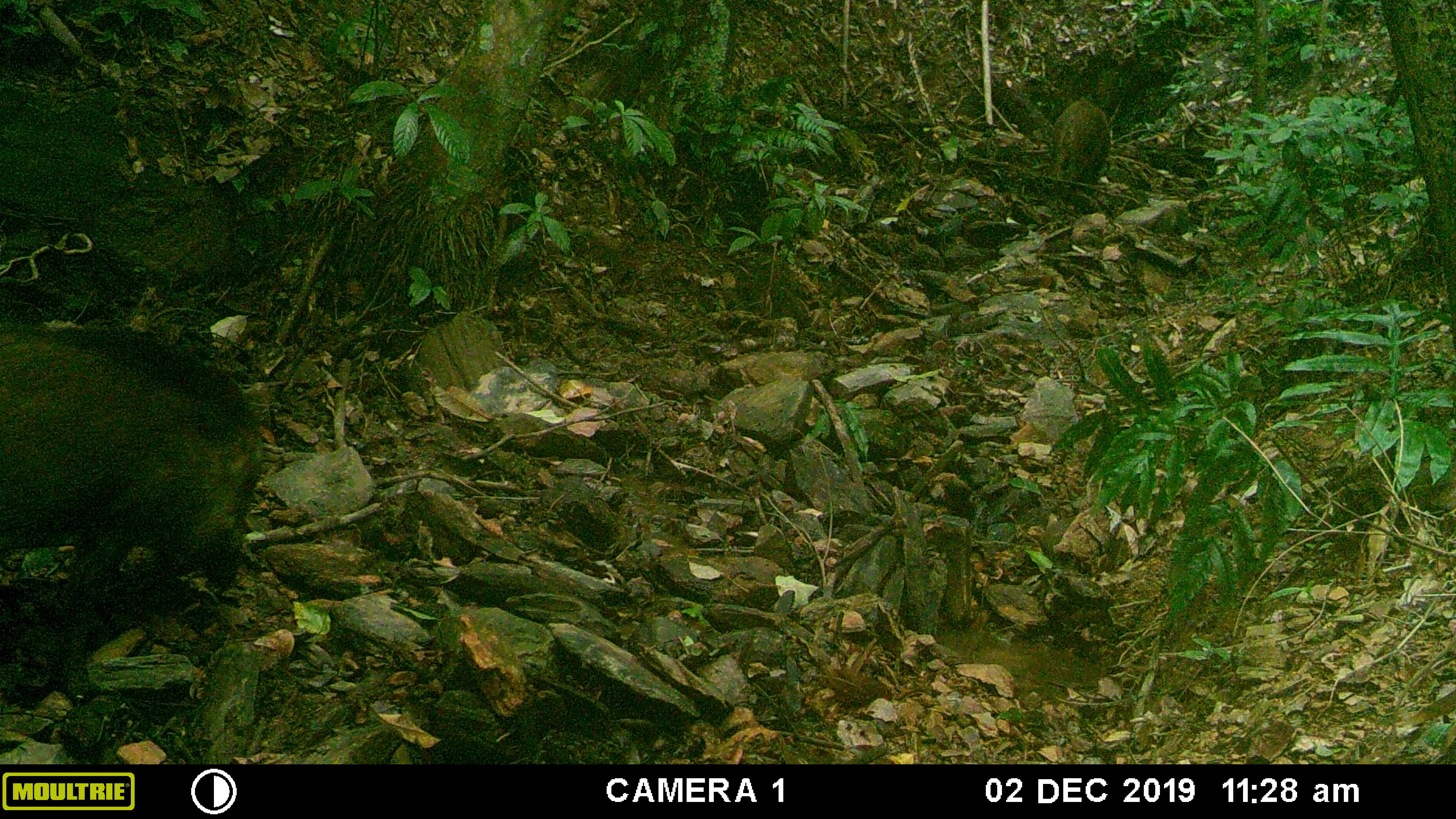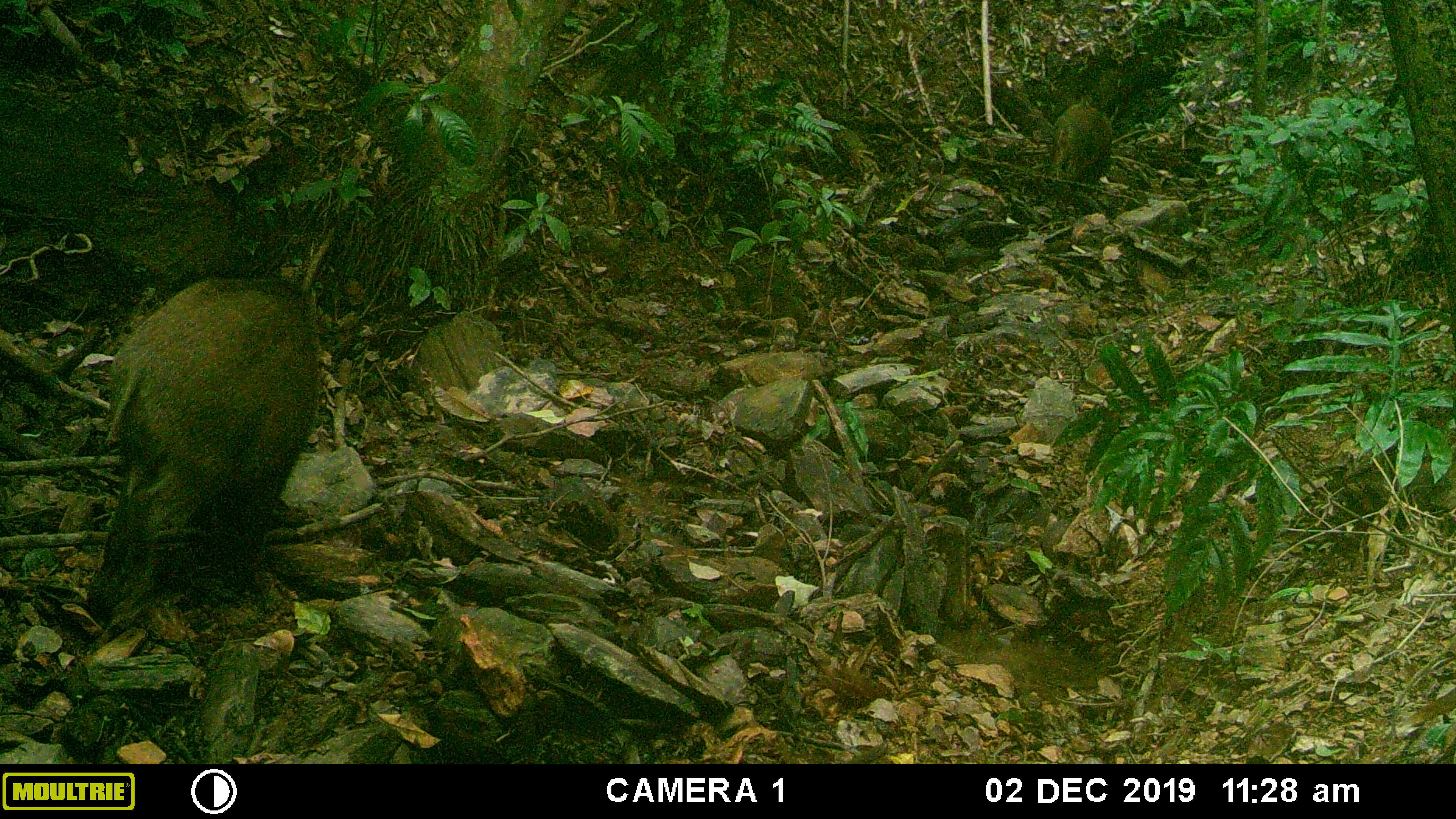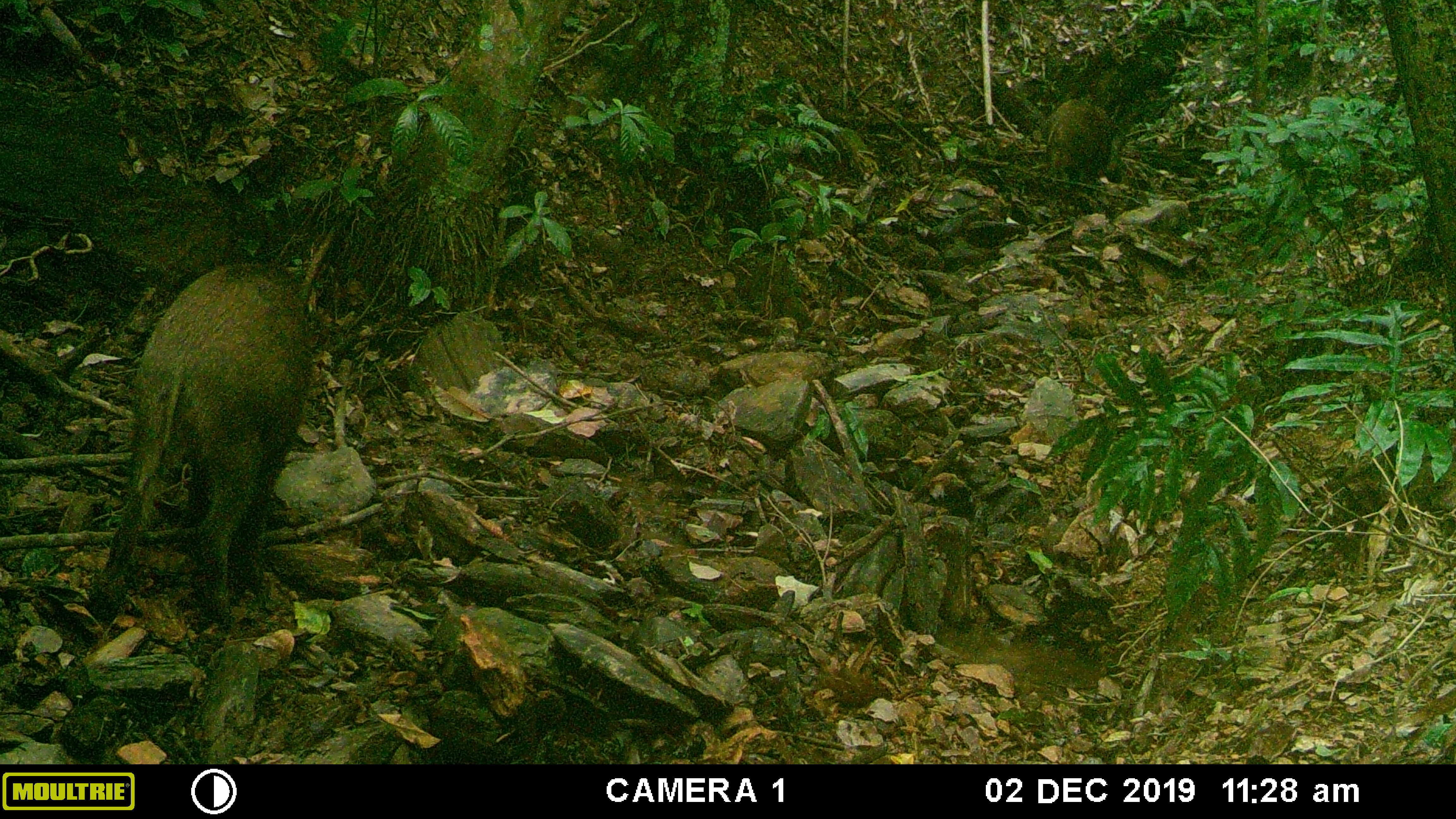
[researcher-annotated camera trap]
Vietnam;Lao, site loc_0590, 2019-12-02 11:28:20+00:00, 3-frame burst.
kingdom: Animalia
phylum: Chordata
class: Mammalia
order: Artiodactyla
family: Suidae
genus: Sus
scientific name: Sus scrofa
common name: eurasian wild pig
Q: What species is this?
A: Eurasian wild pig (Sus scrofa).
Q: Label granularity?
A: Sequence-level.